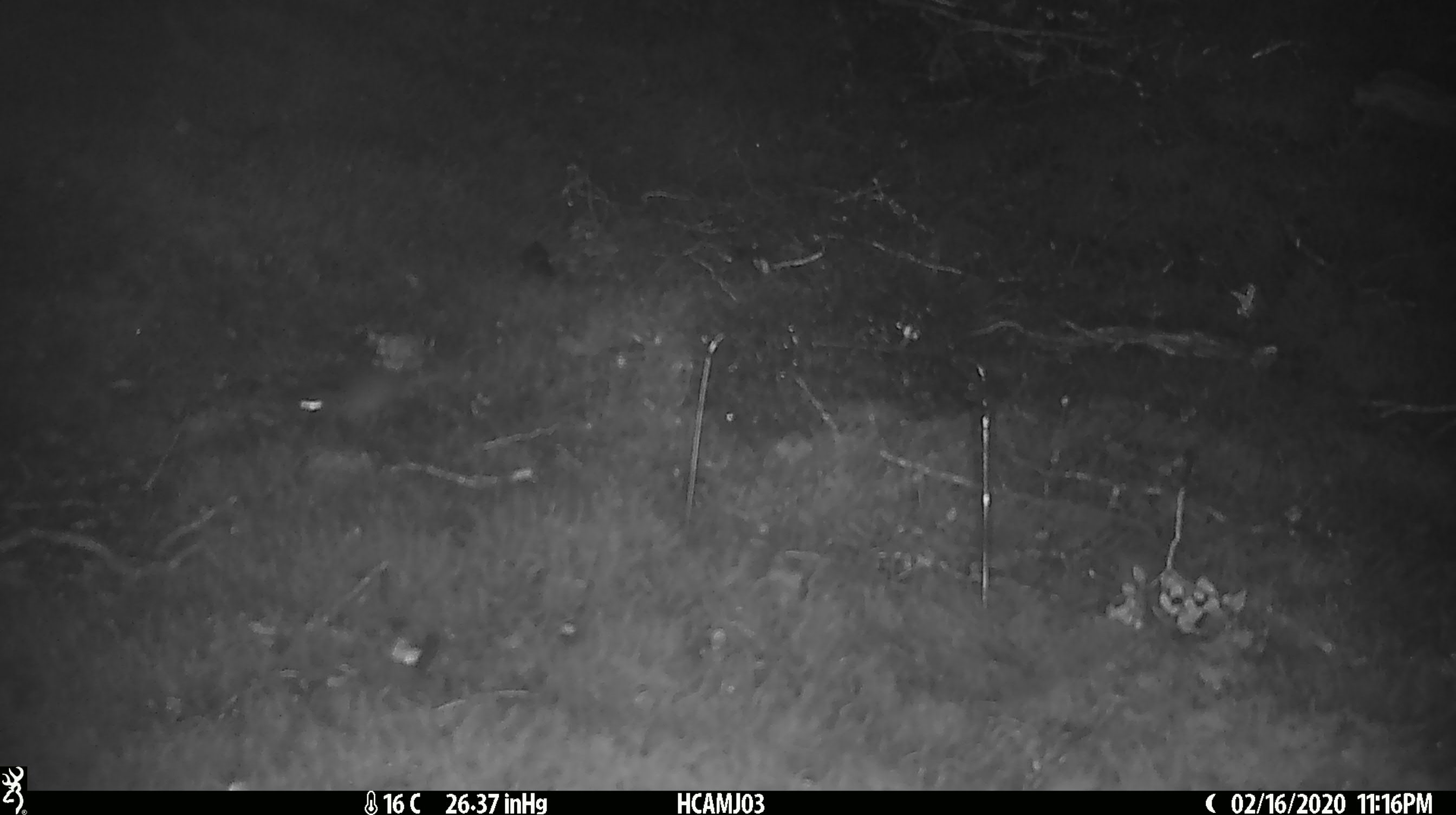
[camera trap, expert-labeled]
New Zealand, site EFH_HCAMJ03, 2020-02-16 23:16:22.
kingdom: Animalia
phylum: Chordata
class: Mammalia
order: Rodentia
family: Muridae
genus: Mus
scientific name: Mus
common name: mouse